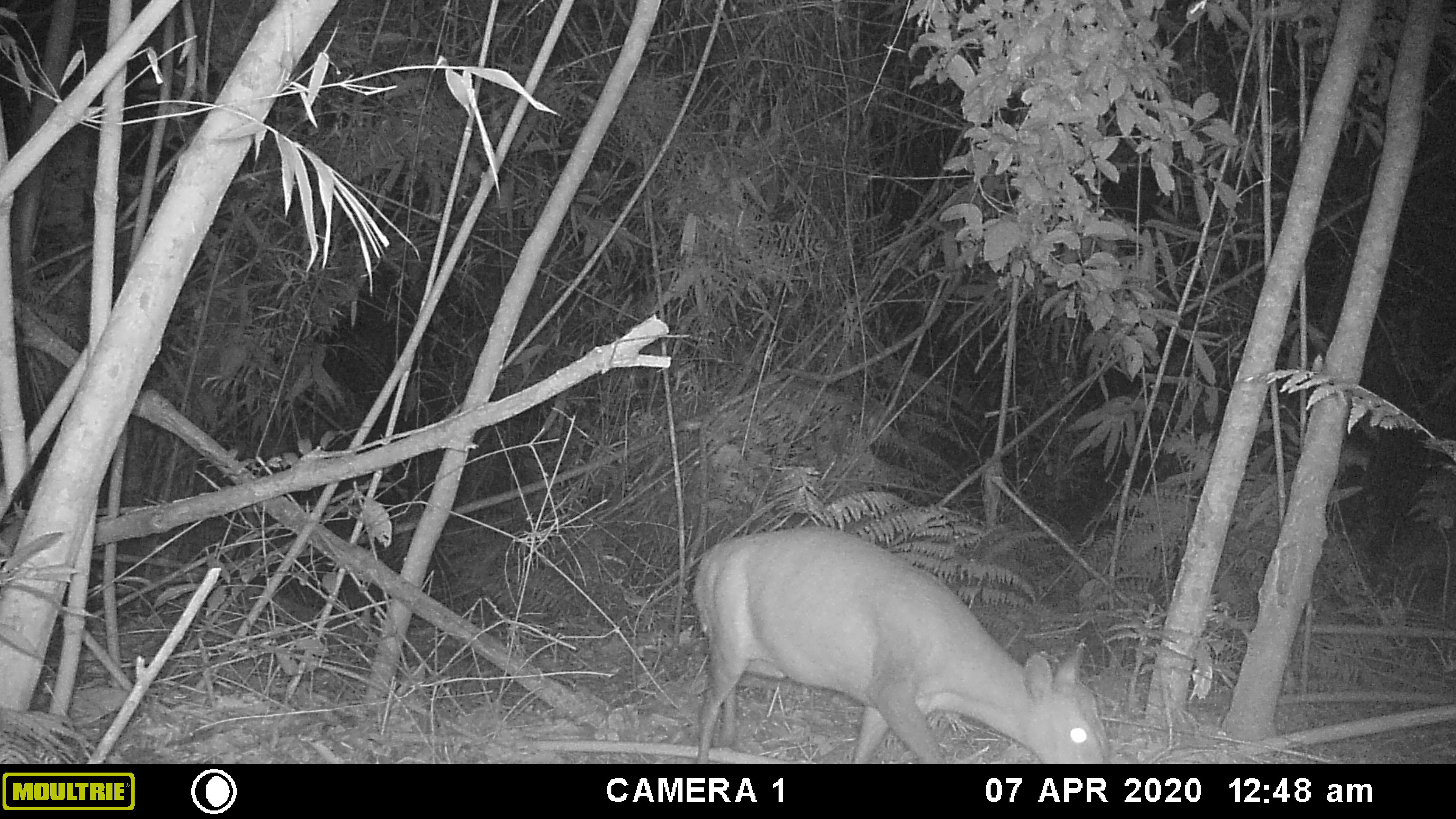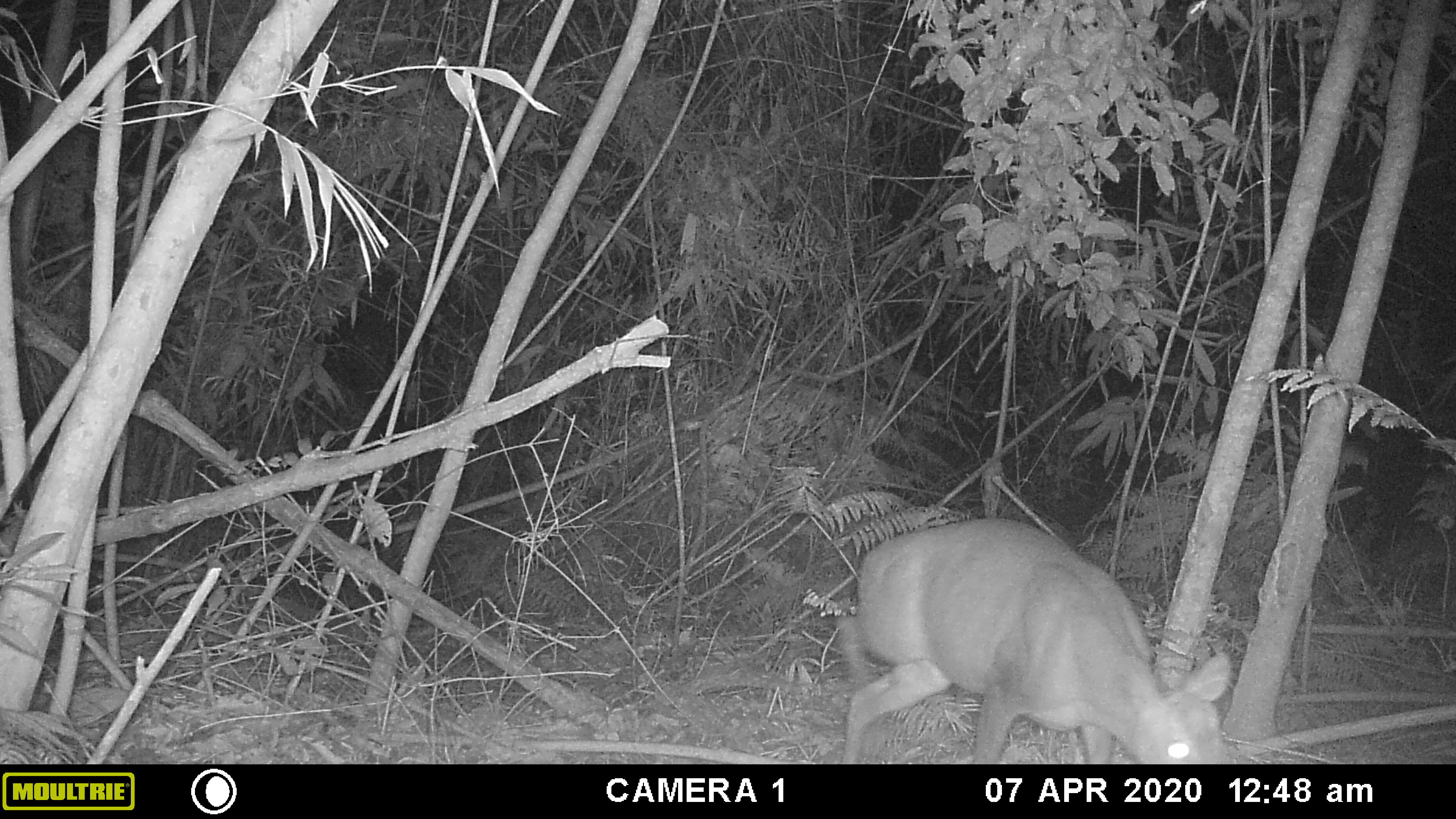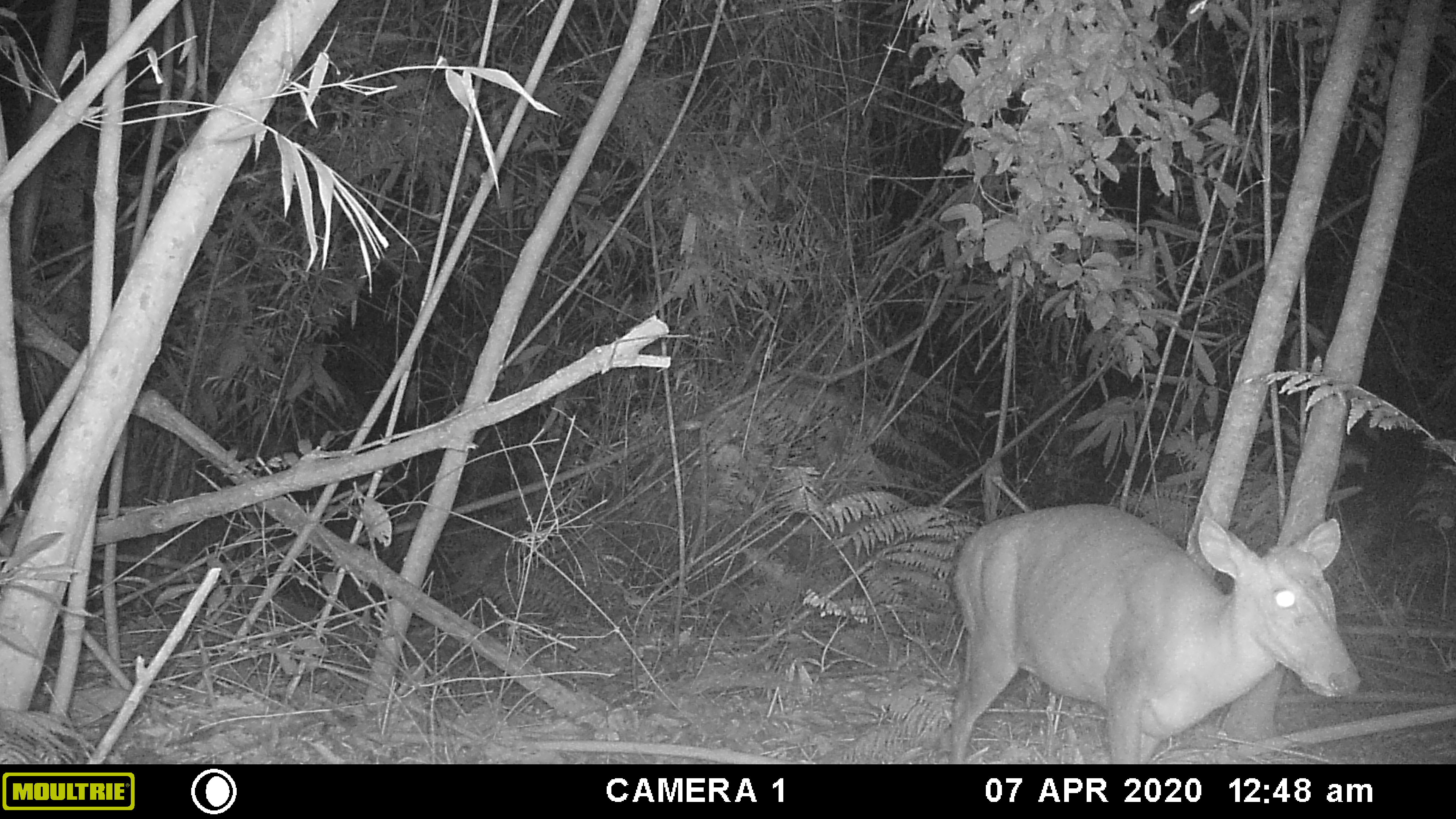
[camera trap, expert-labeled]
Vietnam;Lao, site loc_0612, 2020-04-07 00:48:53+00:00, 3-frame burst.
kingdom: Animalia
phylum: Chordata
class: Mammalia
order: Artiodactyla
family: Cervidae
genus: Muntiacus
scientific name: Muntiacus rooseveltorum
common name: roosevelt's muntjac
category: roosevelts muntjac group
Roosevelts muntjac group (roosevelt's muntjac) (Muntiacus rooseveltorum). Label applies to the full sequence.